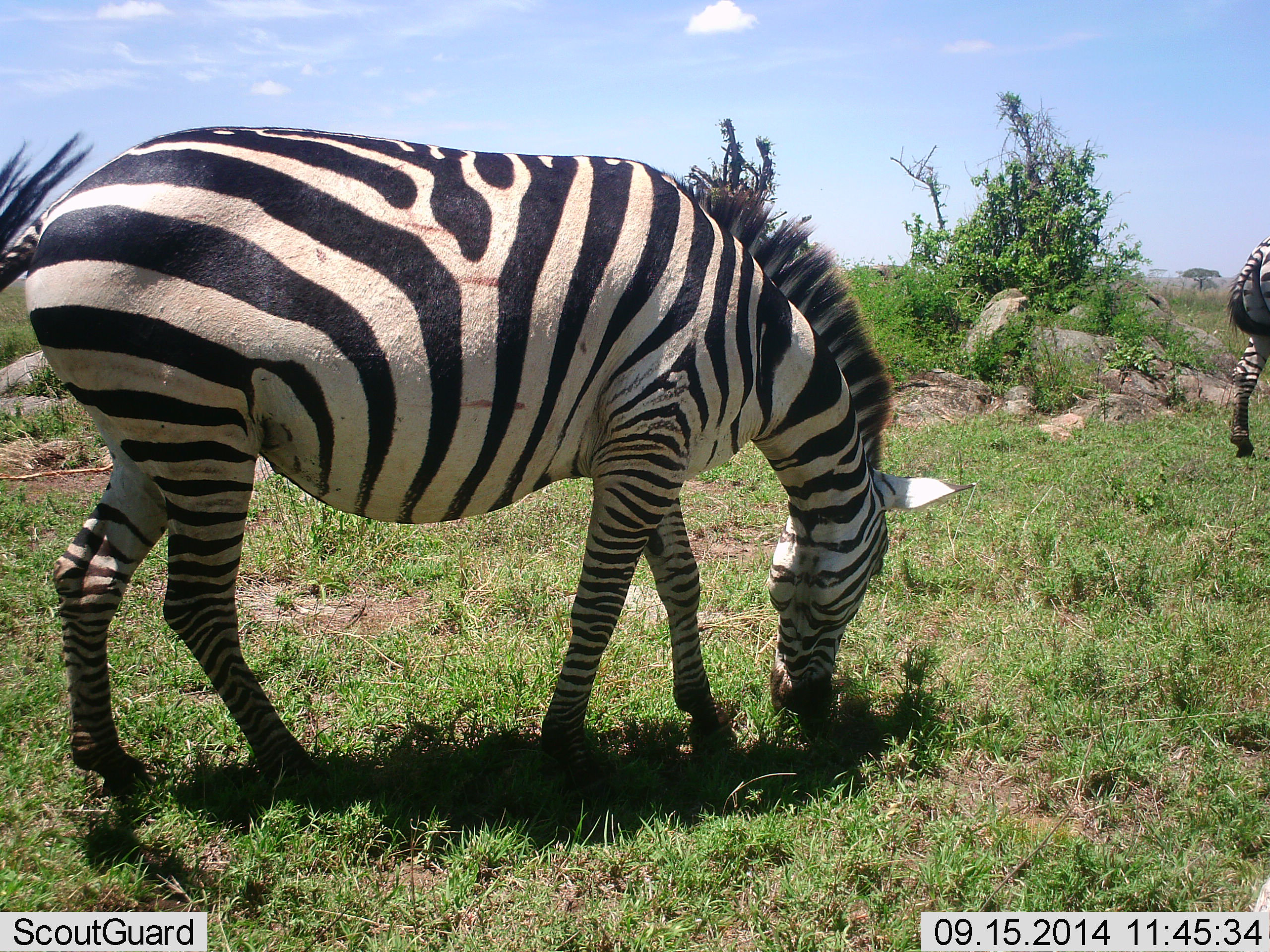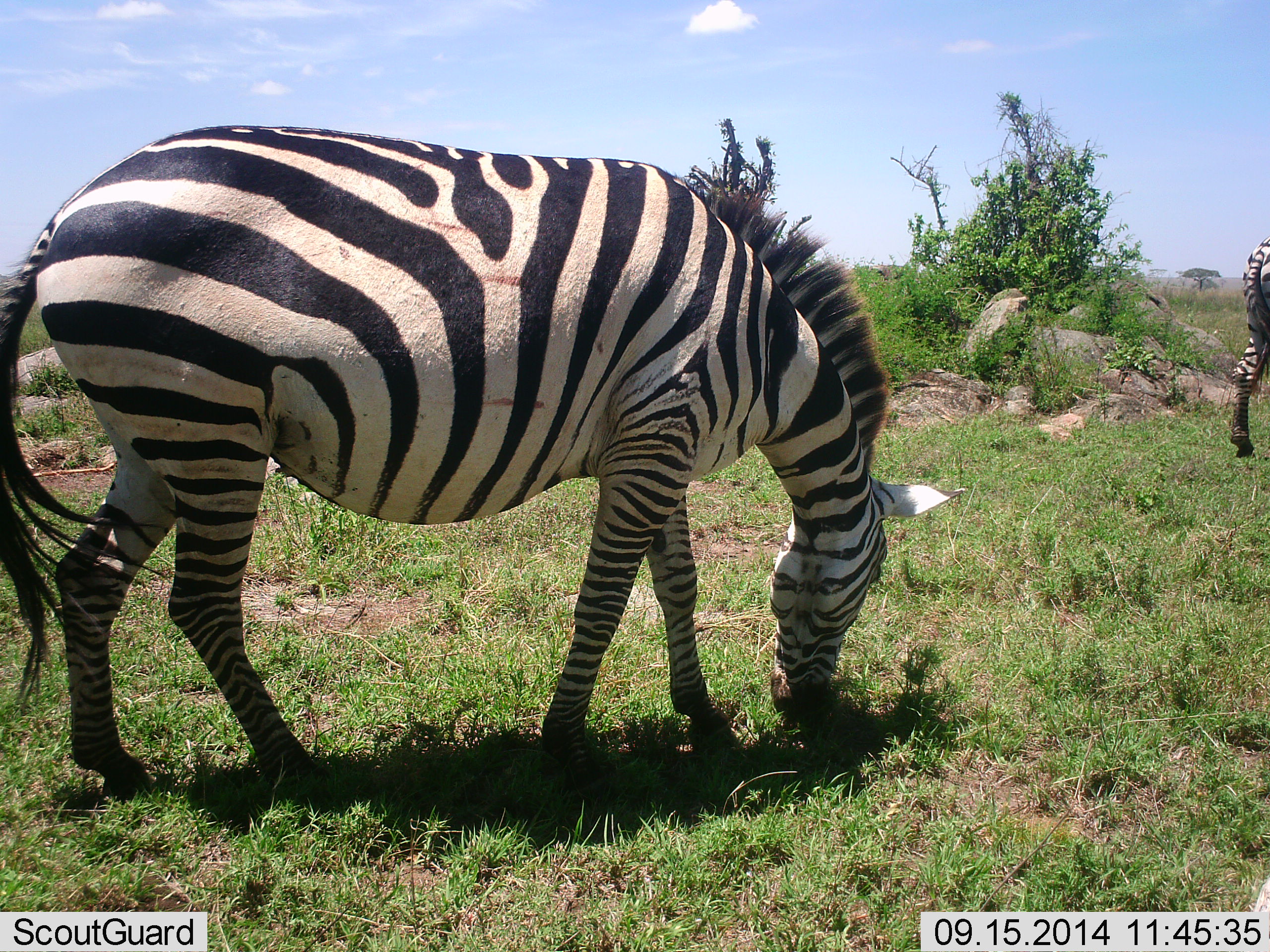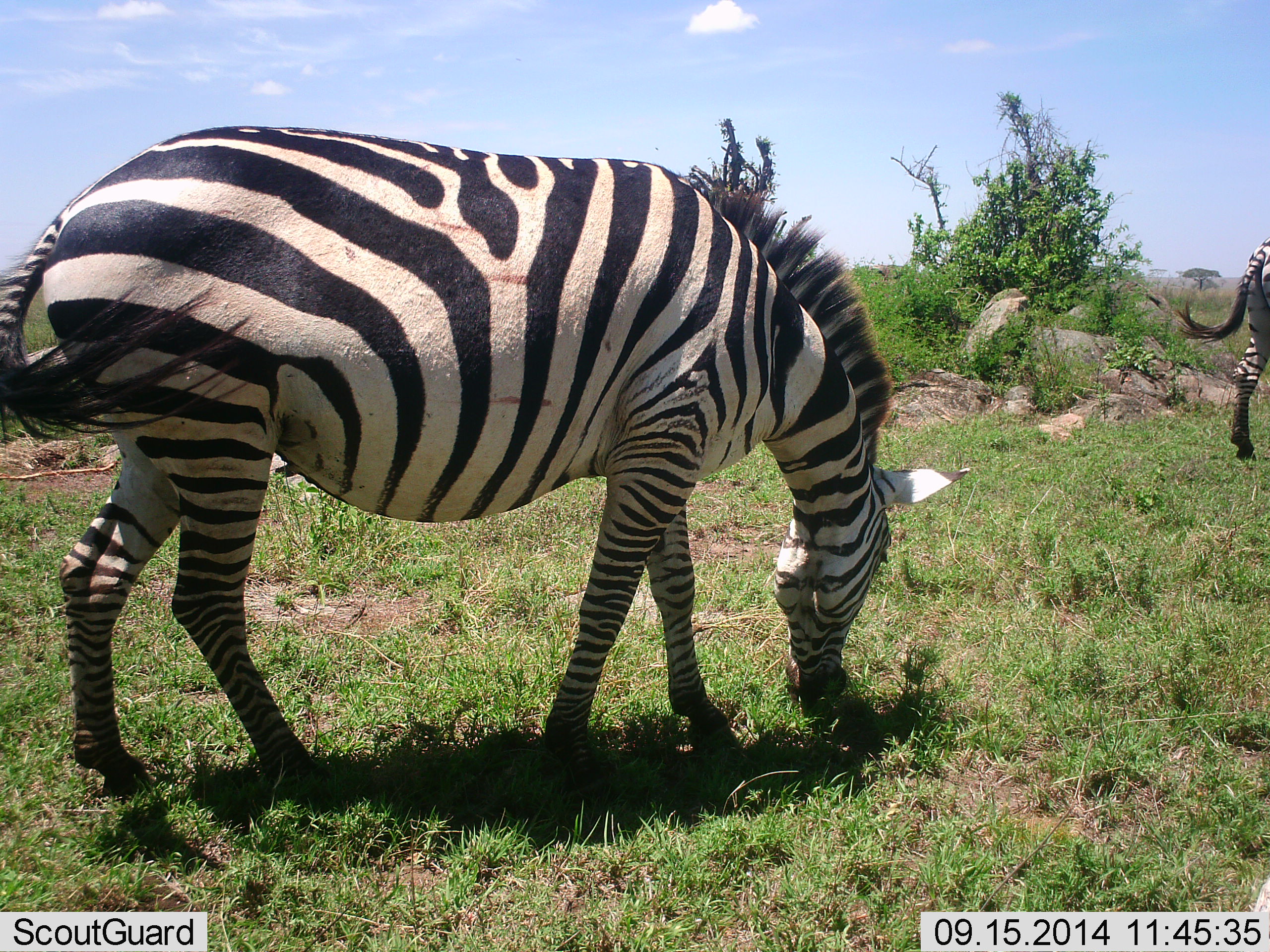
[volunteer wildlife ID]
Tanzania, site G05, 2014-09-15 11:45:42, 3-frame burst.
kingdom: Animalia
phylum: Chordata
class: Mammalia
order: Perissodactyla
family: Equidae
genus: Equus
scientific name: Equus quagga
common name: plains zebra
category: zebra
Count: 2.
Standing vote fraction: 30%.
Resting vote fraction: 0%.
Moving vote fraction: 0%.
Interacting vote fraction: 0%.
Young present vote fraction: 0%.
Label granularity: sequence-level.